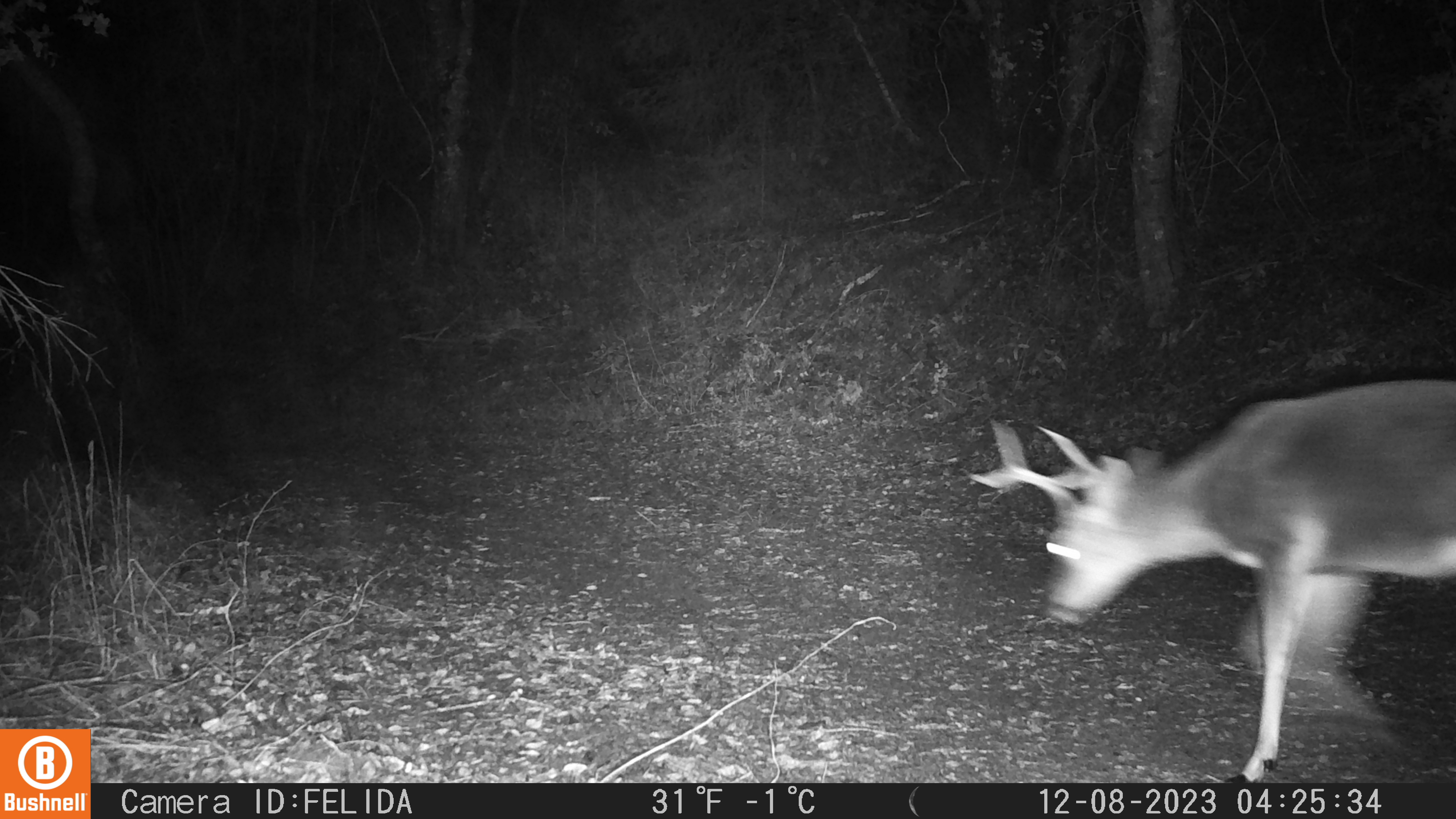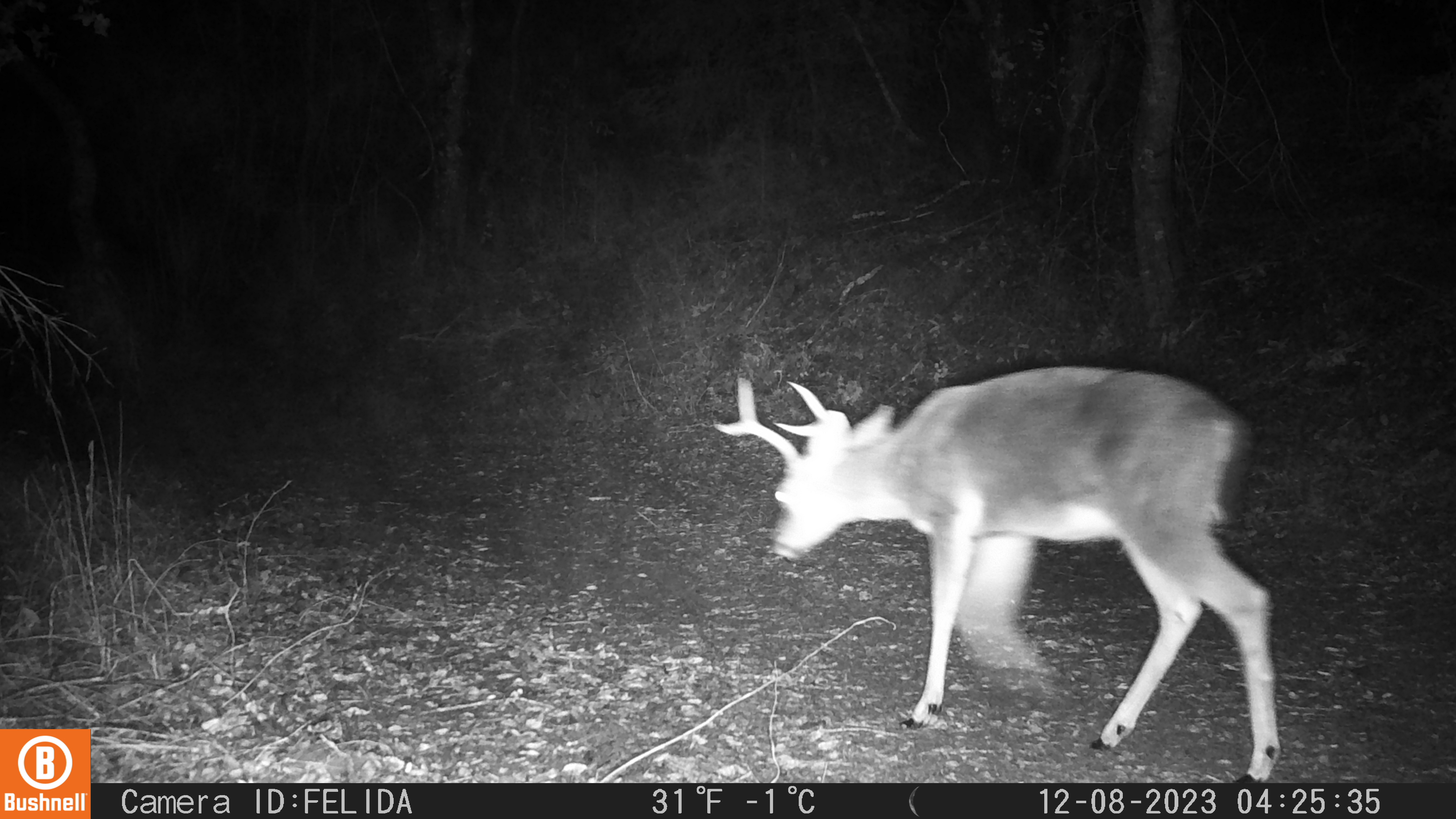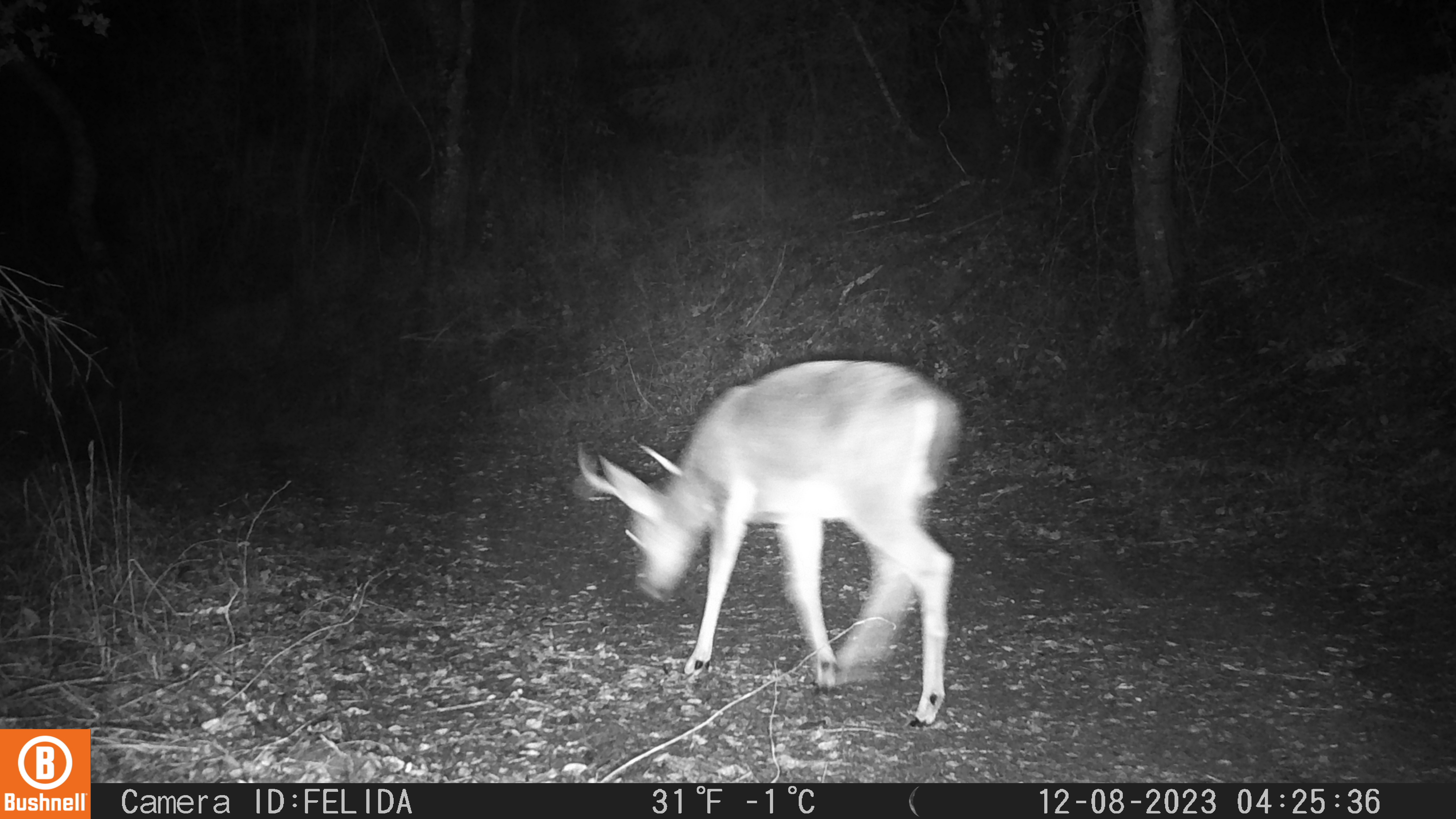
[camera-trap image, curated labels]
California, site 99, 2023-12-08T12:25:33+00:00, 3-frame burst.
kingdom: Animalia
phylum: Chordata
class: Mammalia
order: Artiodactyla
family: Cervidae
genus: Odocoileus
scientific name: Odocoileus hemionus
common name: mule deer